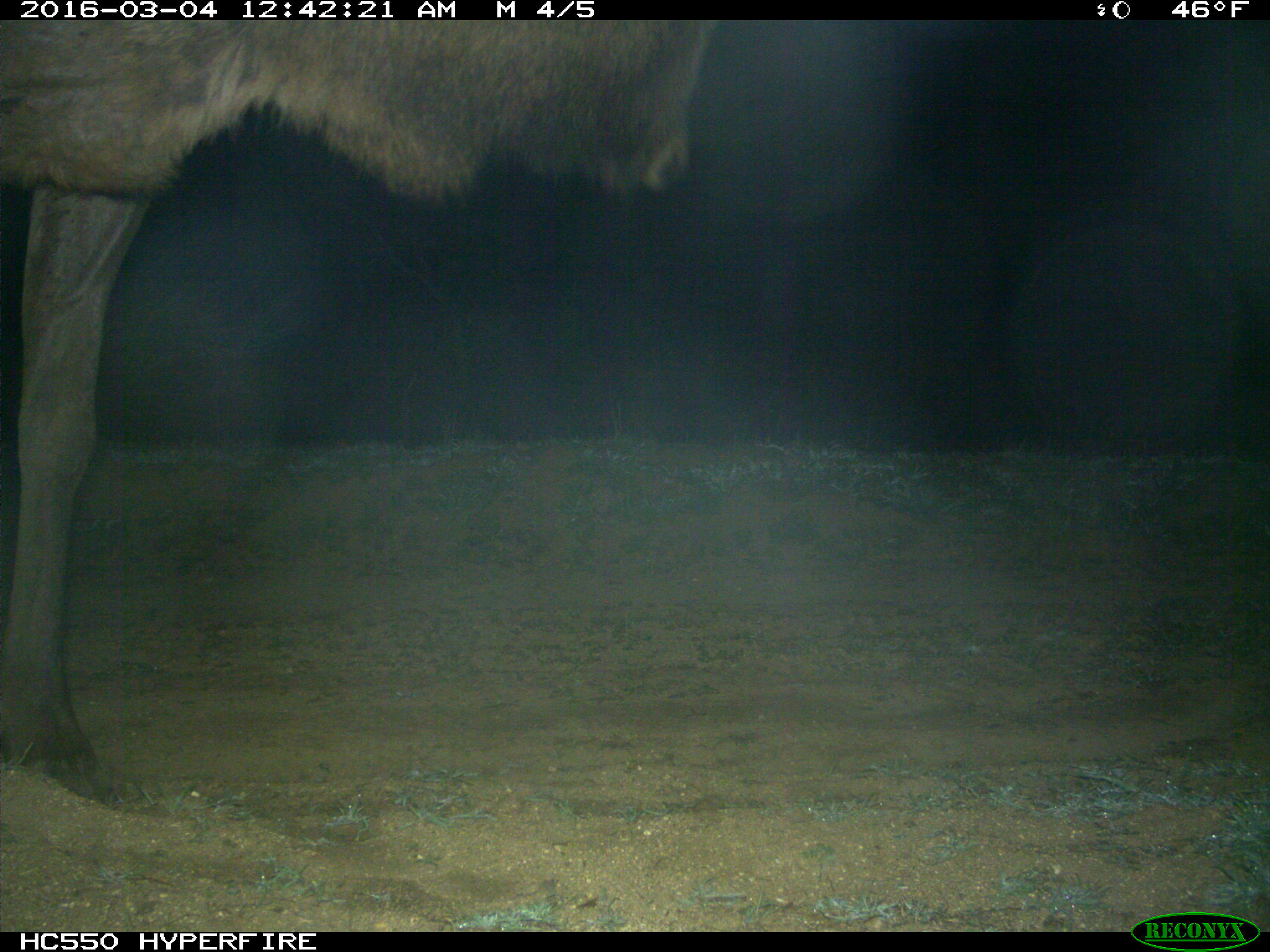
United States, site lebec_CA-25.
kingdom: Animalia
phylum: Chordata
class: Mammalia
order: Artiodactyla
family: Cervidae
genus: Cervus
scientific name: Cervus canadensis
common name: elk